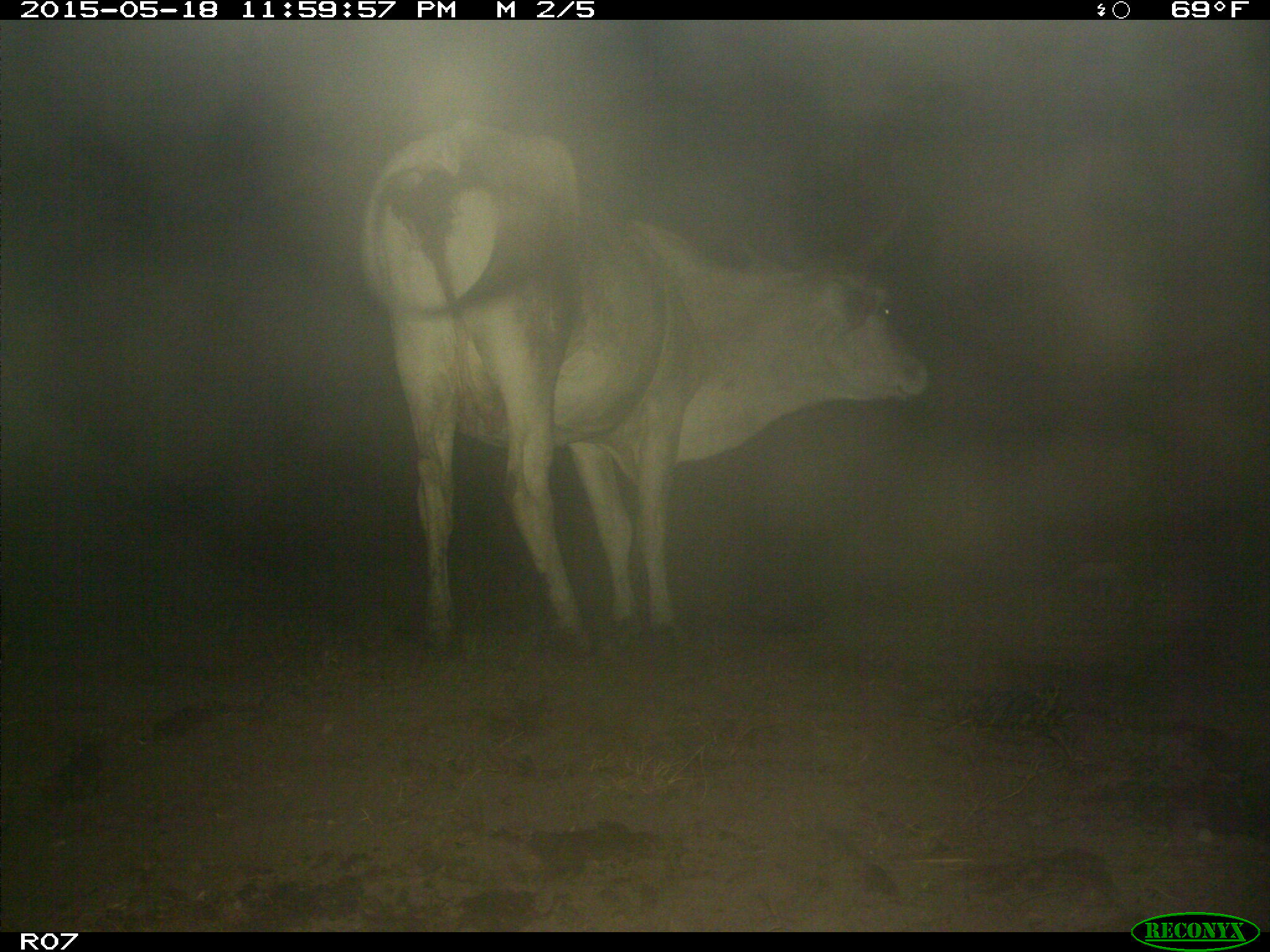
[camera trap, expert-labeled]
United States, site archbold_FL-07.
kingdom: Animalia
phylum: Chordata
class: Mammalia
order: Artiodactyla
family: Bovidae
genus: Bos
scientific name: Bos taurus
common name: domestic cow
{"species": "Bos taurus (domestic cow)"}